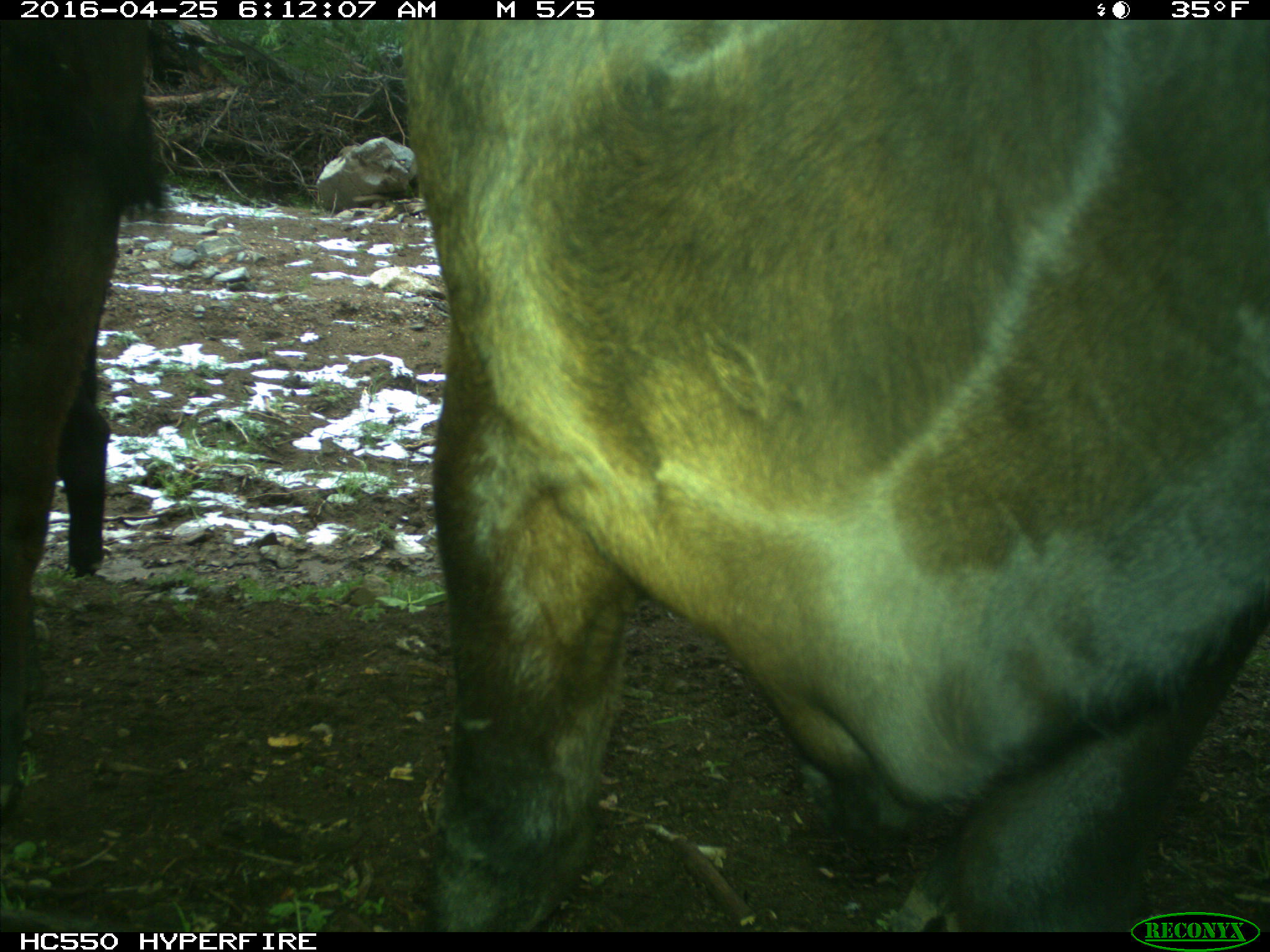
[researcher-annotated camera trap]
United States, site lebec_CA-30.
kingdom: Animalia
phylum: Chordata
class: Mammalia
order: Artiodactyla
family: Bovidae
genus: Bos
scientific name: Bos taurus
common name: domestic cow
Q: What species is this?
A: Bos taurus (domestic cow).